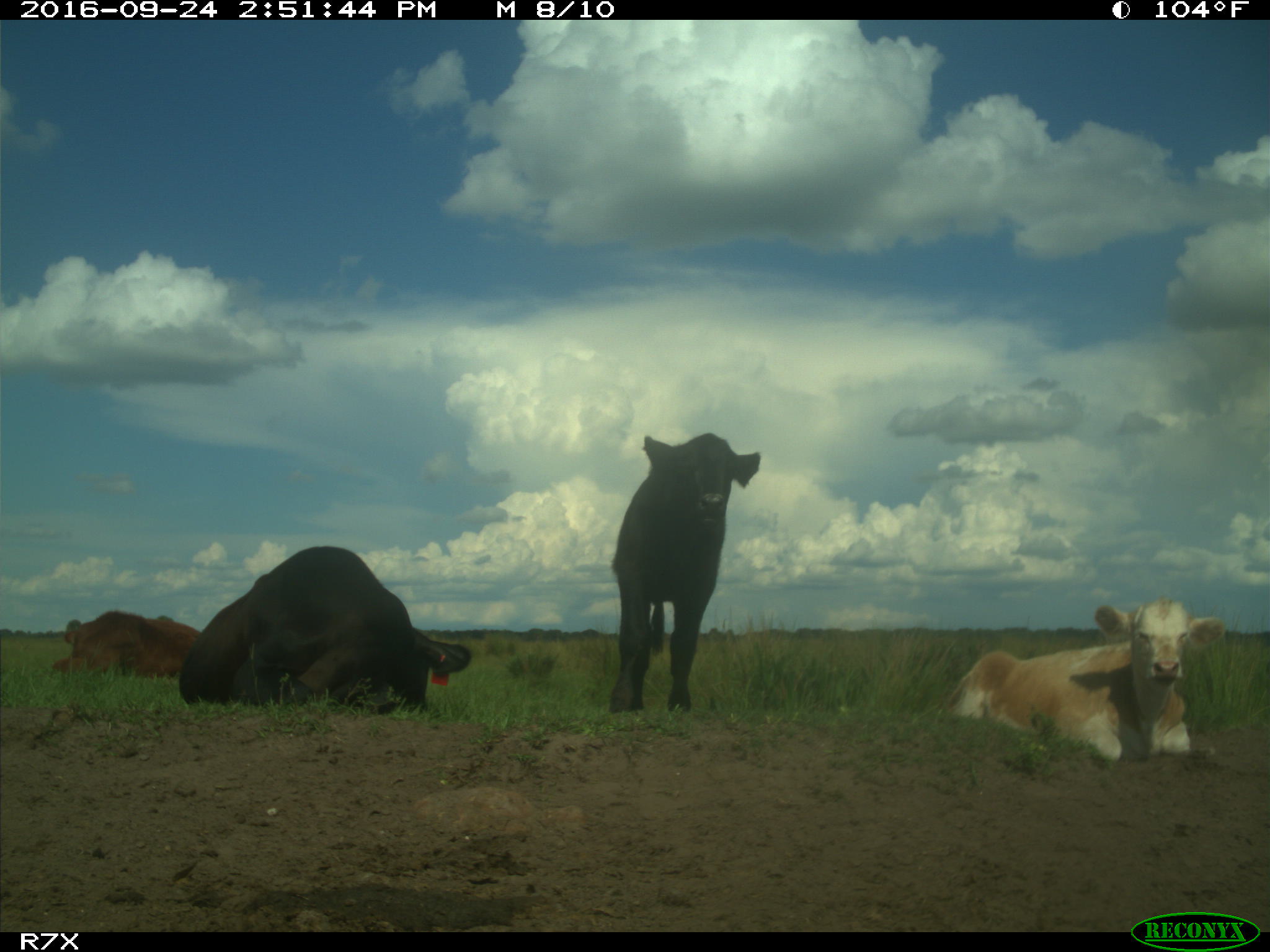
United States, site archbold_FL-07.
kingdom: Animalia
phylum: Chordata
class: Mammalia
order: Artiodactyla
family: Bovidae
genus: Bos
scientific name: Bos taurus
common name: domestic cow